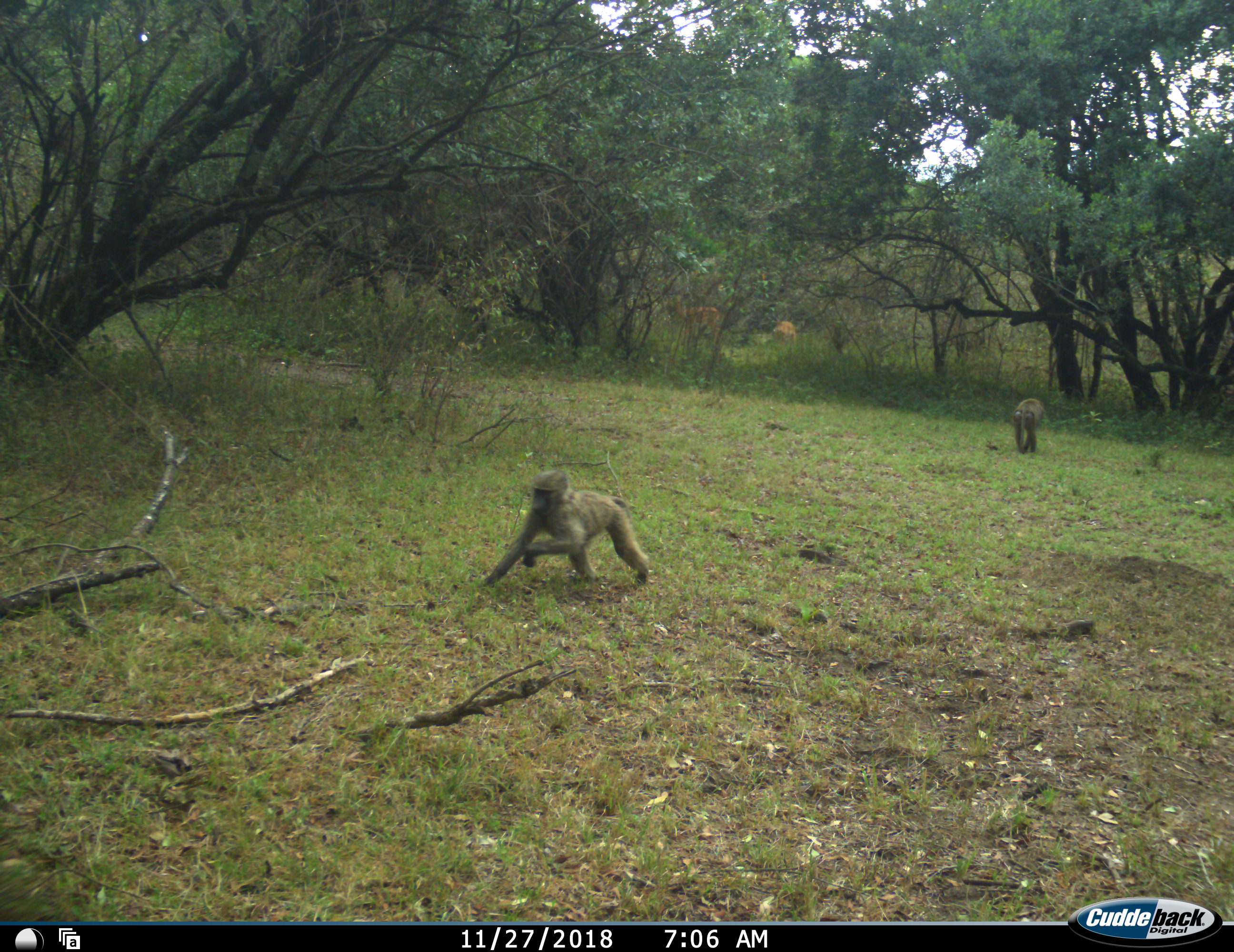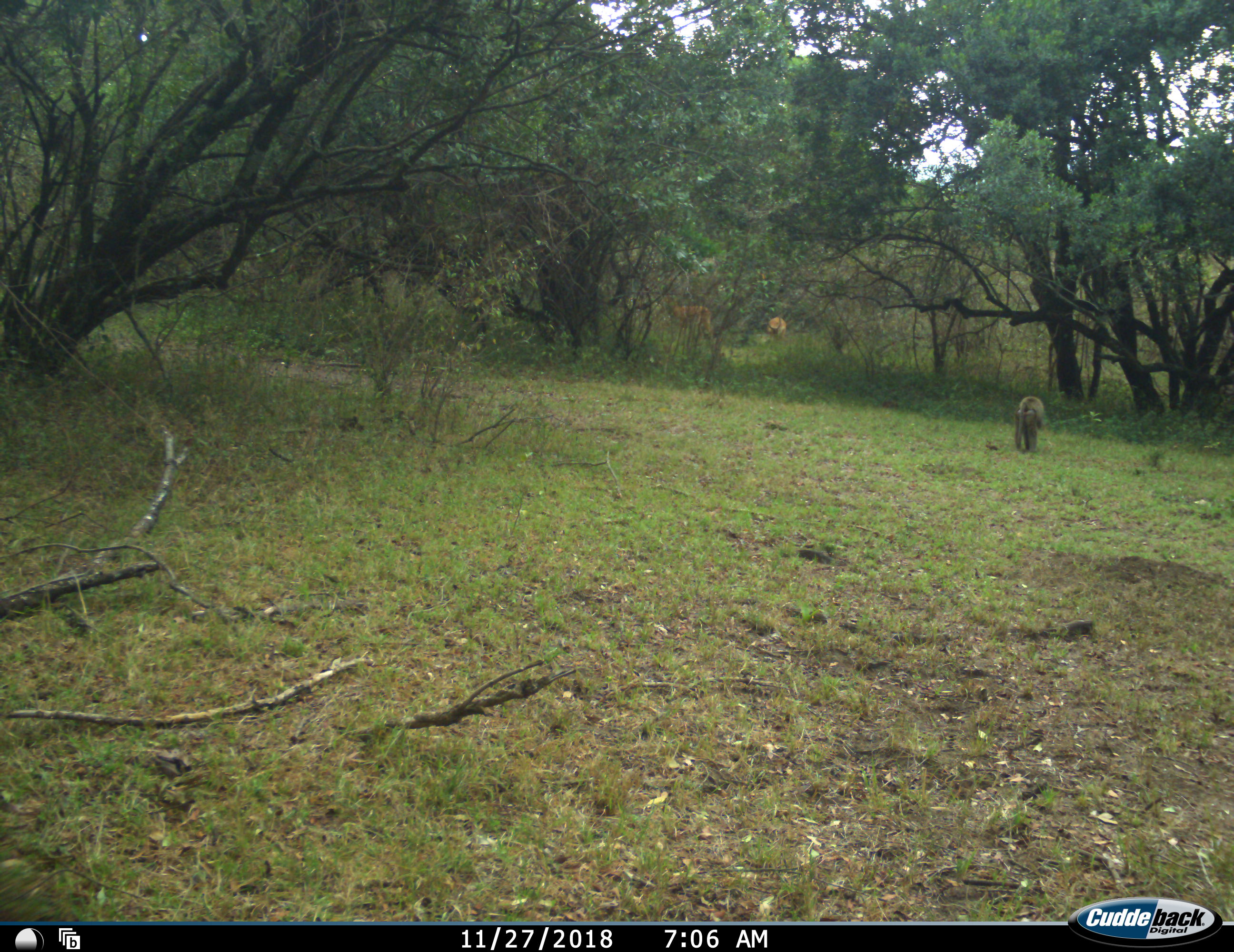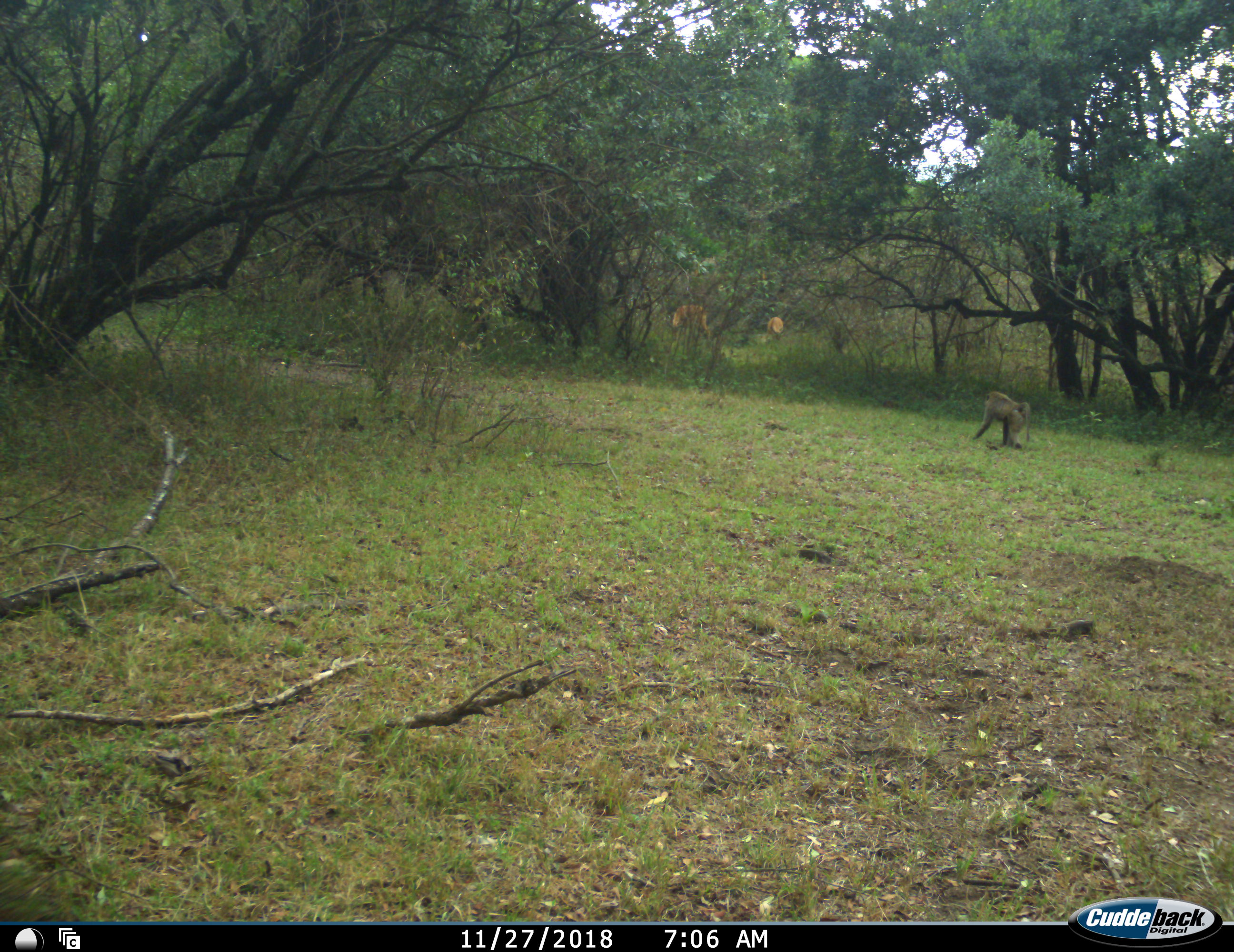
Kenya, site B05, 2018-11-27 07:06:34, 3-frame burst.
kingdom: Animalia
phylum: Chordata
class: Mammalia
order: Primates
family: Cercopithecidae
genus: Papio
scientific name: Papio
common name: baboon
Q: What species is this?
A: Baboon (Papio).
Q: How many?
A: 2.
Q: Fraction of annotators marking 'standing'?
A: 11%.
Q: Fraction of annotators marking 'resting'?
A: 0%.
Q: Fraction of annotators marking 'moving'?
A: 100%.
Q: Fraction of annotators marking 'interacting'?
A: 0%.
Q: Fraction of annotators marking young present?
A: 22%.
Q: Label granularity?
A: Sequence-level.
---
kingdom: Animalia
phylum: Chordata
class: Mammalia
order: Artiodactyla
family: Bovidae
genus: Aepyceros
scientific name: Aepyceros melampus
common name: impala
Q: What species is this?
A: Impala (Aepyceros melampus).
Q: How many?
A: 2.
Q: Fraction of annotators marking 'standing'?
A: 57%.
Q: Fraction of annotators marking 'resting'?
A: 0%.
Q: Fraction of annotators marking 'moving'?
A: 29%.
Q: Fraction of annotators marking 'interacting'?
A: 0%.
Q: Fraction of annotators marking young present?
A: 0%.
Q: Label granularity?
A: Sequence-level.